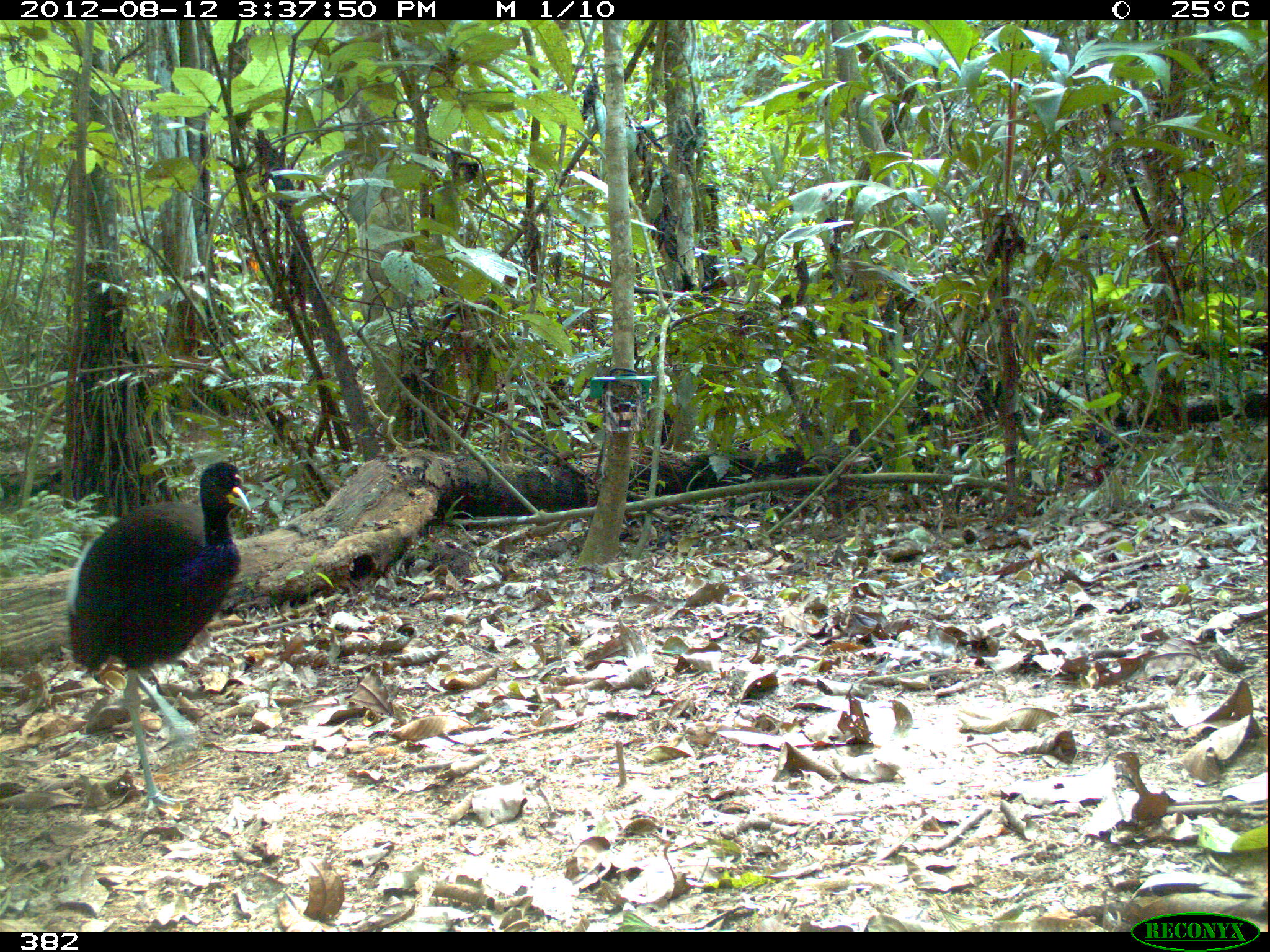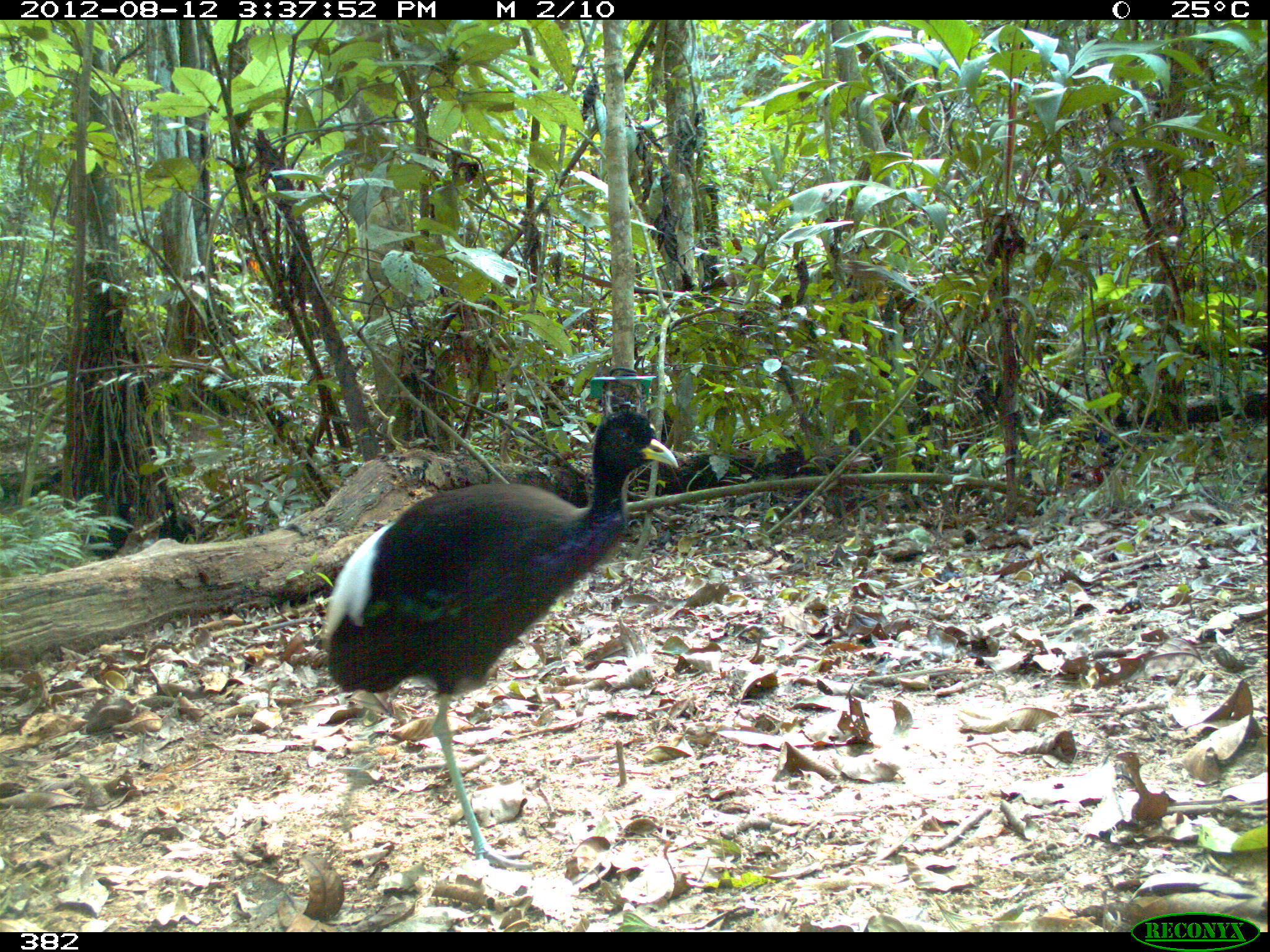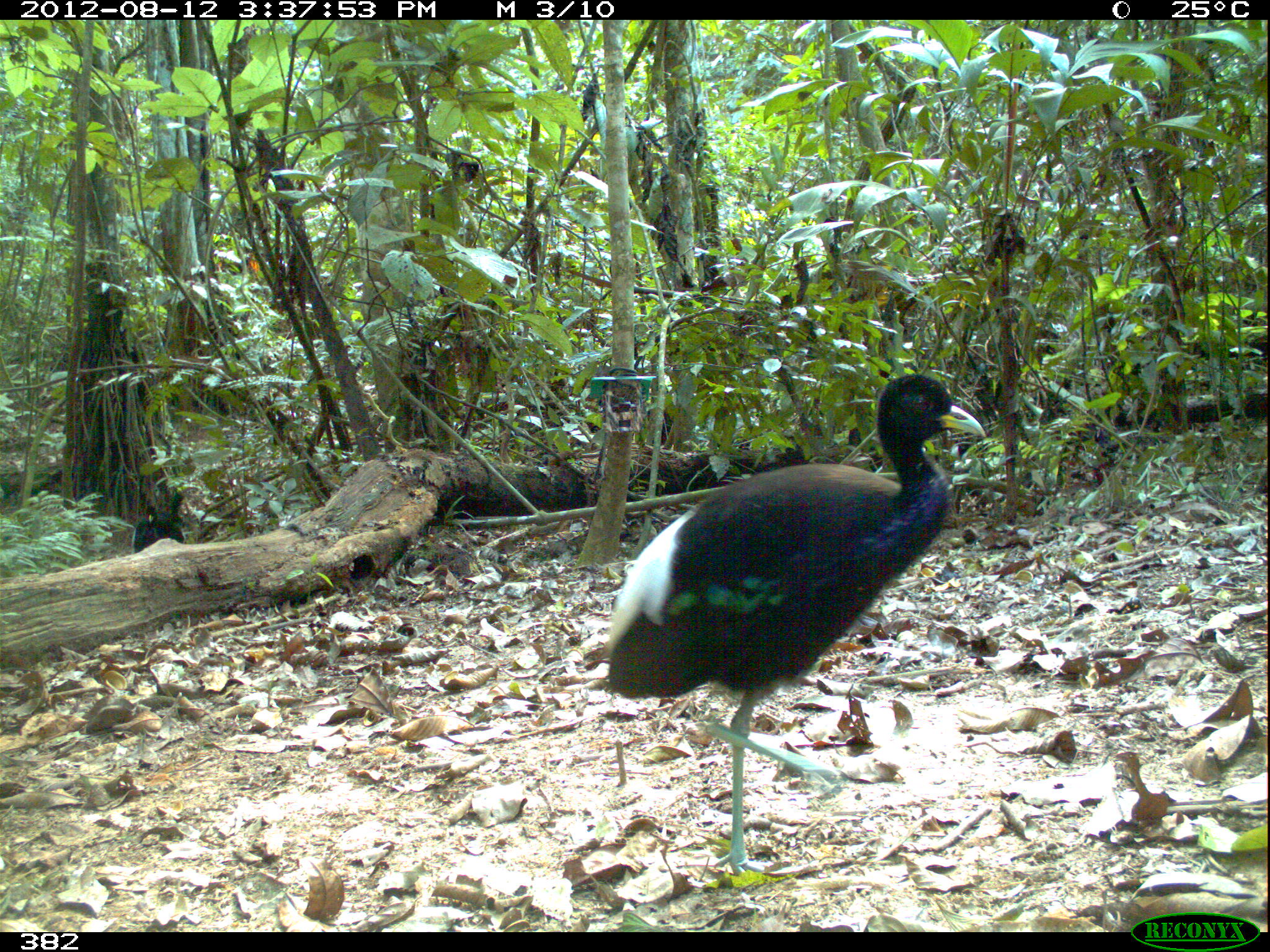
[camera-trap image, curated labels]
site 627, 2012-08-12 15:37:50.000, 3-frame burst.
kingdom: Animalia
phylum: Chordata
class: Aves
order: Gruiformes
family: Psophiidae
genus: Psophia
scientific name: Psophia leucoptera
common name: pale-winged trumpeter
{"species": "Psophia leucoptera (pale-winged trumpeter)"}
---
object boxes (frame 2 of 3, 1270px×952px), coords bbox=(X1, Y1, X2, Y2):
psophia leucoptera: bbox=(316, 409, 677, 870); bbox=(87, 502, 137, 561); bbox=(157, 501, 197, 544)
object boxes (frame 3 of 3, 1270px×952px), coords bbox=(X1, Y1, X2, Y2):
psophia leucoptera: bbox=(606, 373, 985, 873); bbox=(131, 502, 185, 551); bbox=(163, 489, 186, 528)